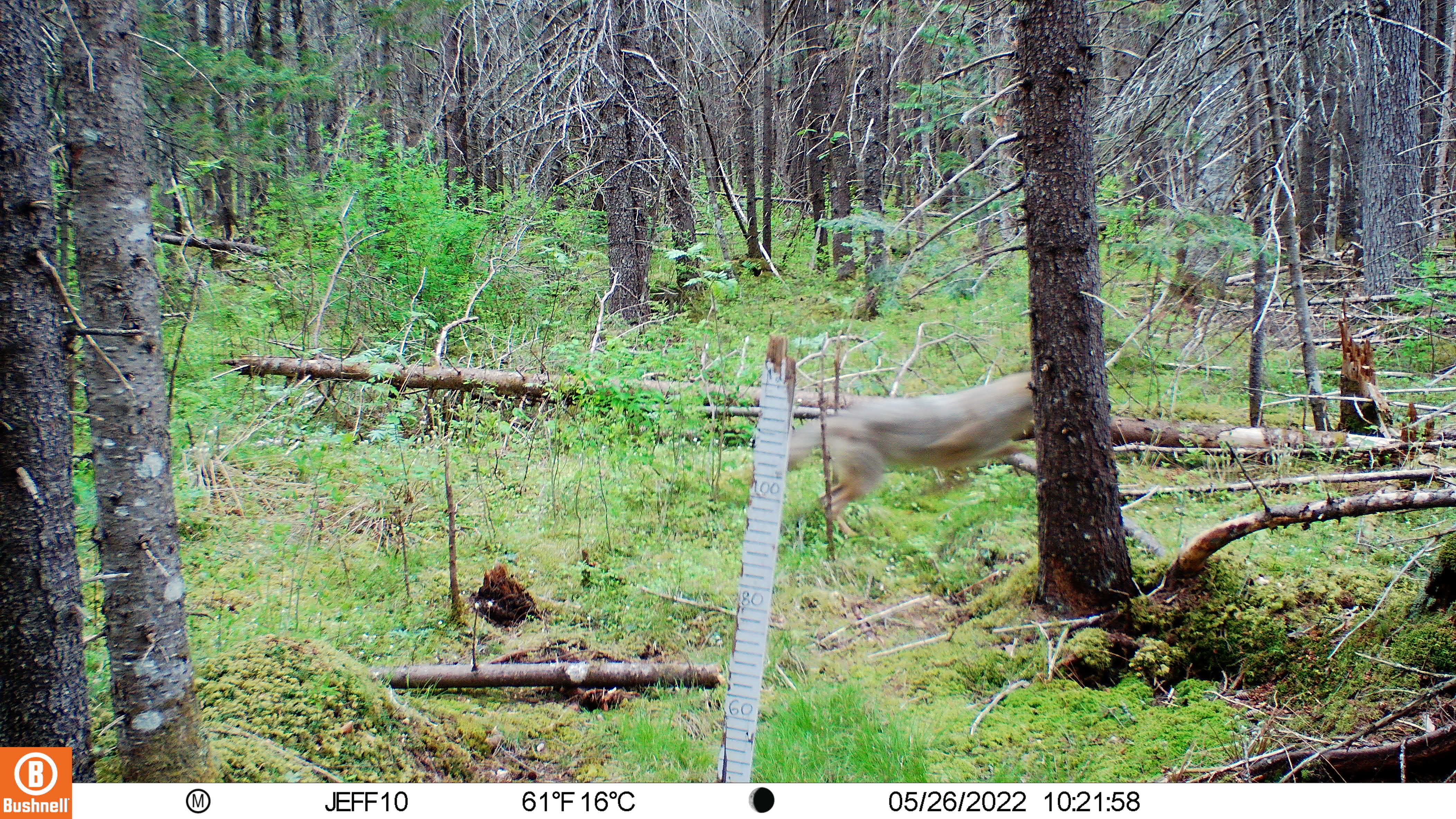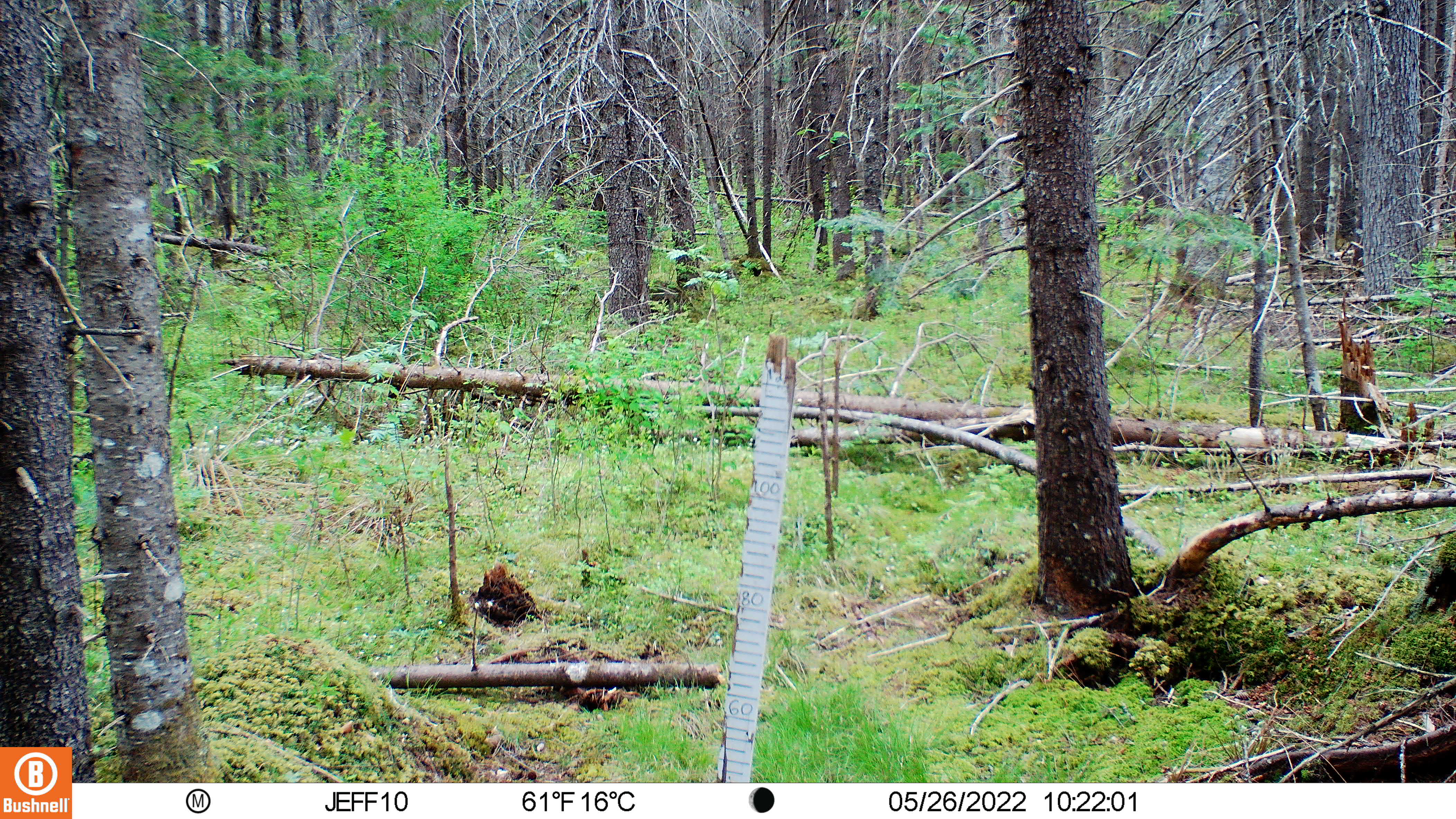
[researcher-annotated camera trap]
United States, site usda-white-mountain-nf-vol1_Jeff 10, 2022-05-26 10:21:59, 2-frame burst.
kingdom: Animalia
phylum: Chordata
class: Mammalia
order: Carnivora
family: Canidae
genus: Canis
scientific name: Canis latrans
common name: coyote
Coyote (Canis latrans).